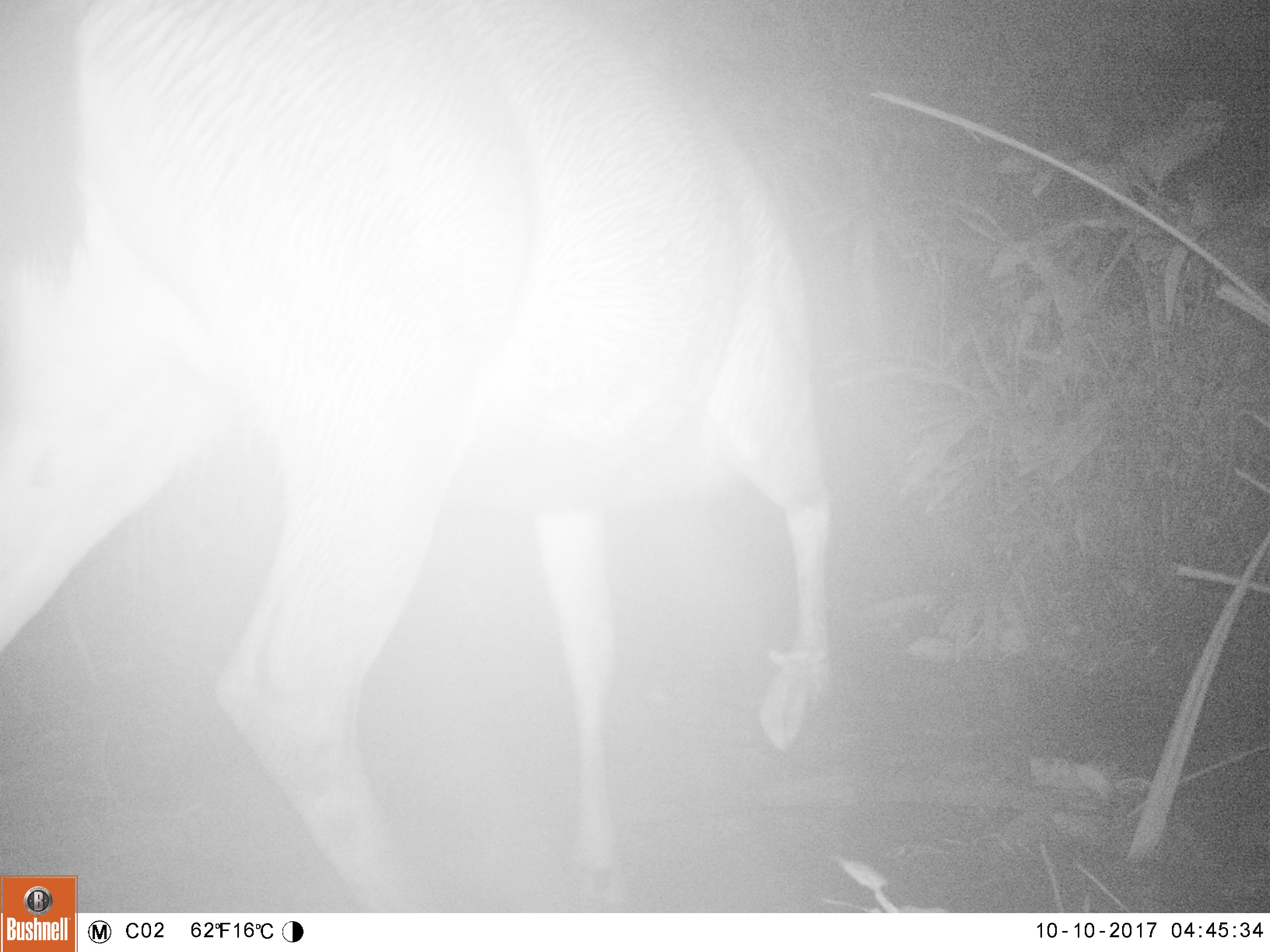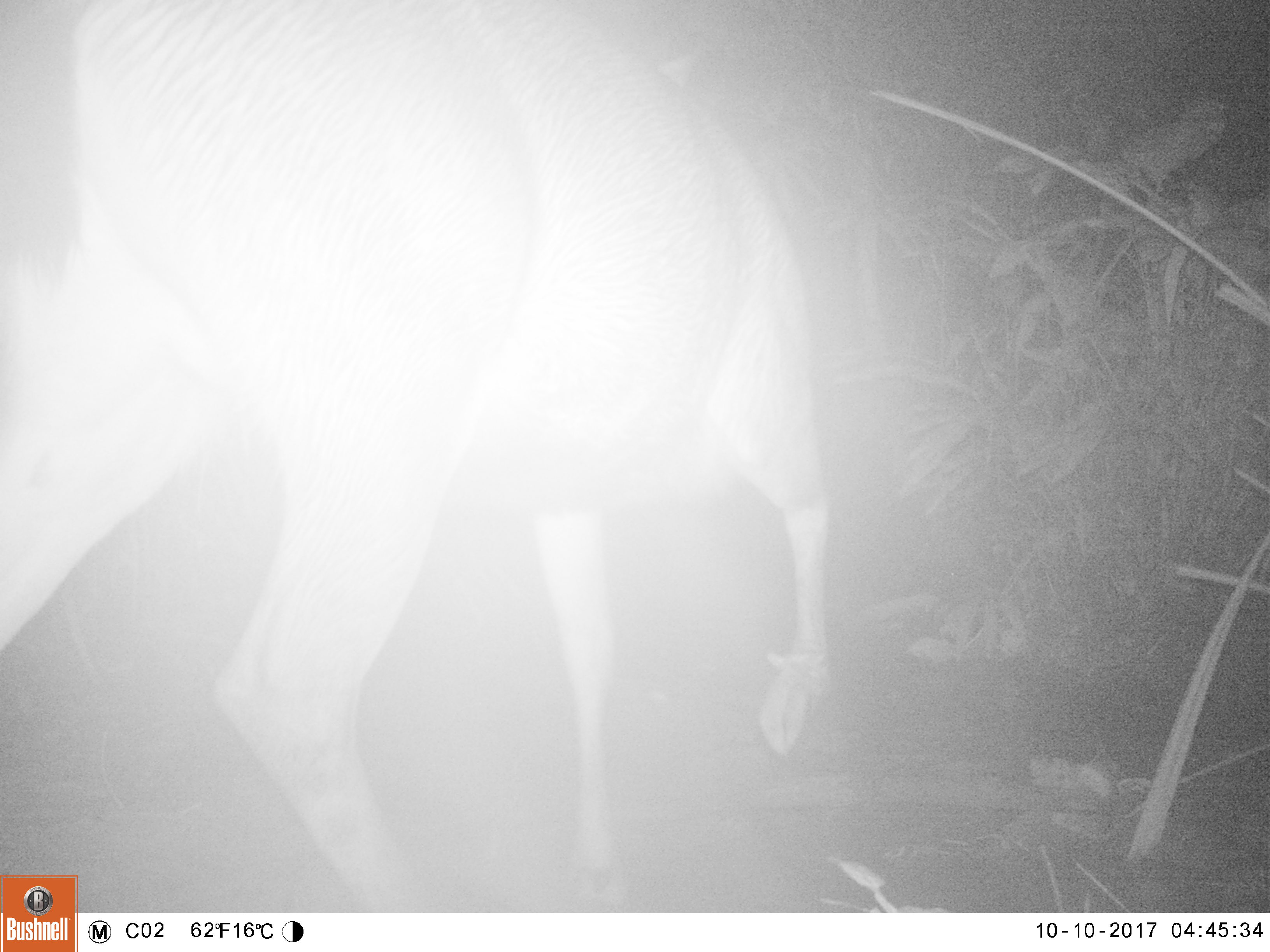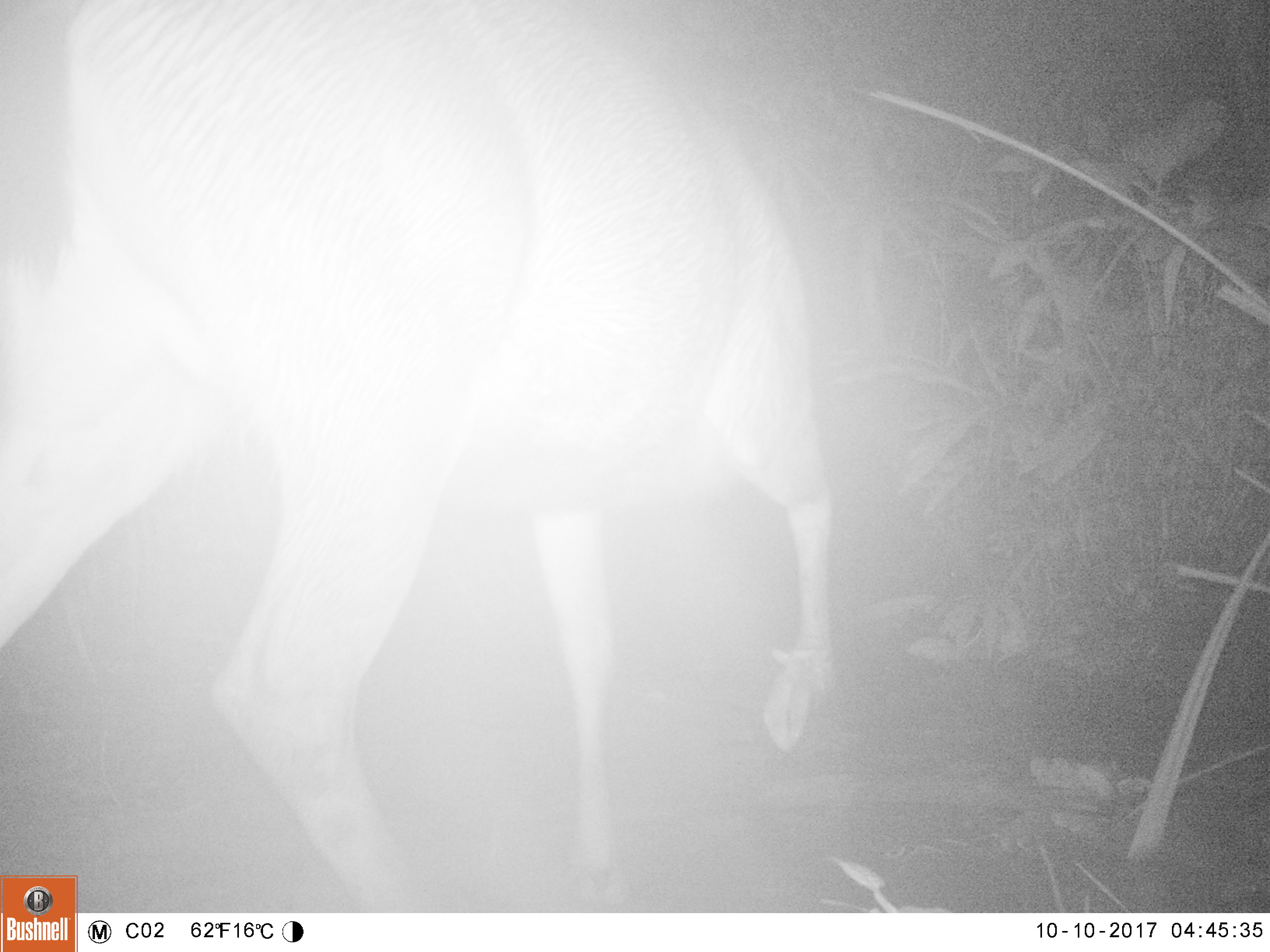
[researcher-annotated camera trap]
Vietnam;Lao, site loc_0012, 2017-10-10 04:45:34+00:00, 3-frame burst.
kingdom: Animalia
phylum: Chordata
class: Mammalia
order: Artiodactyla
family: Cervidae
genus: Rusa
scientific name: Rusa unicolor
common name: sambar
Sambar (Rusa unicolor). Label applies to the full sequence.